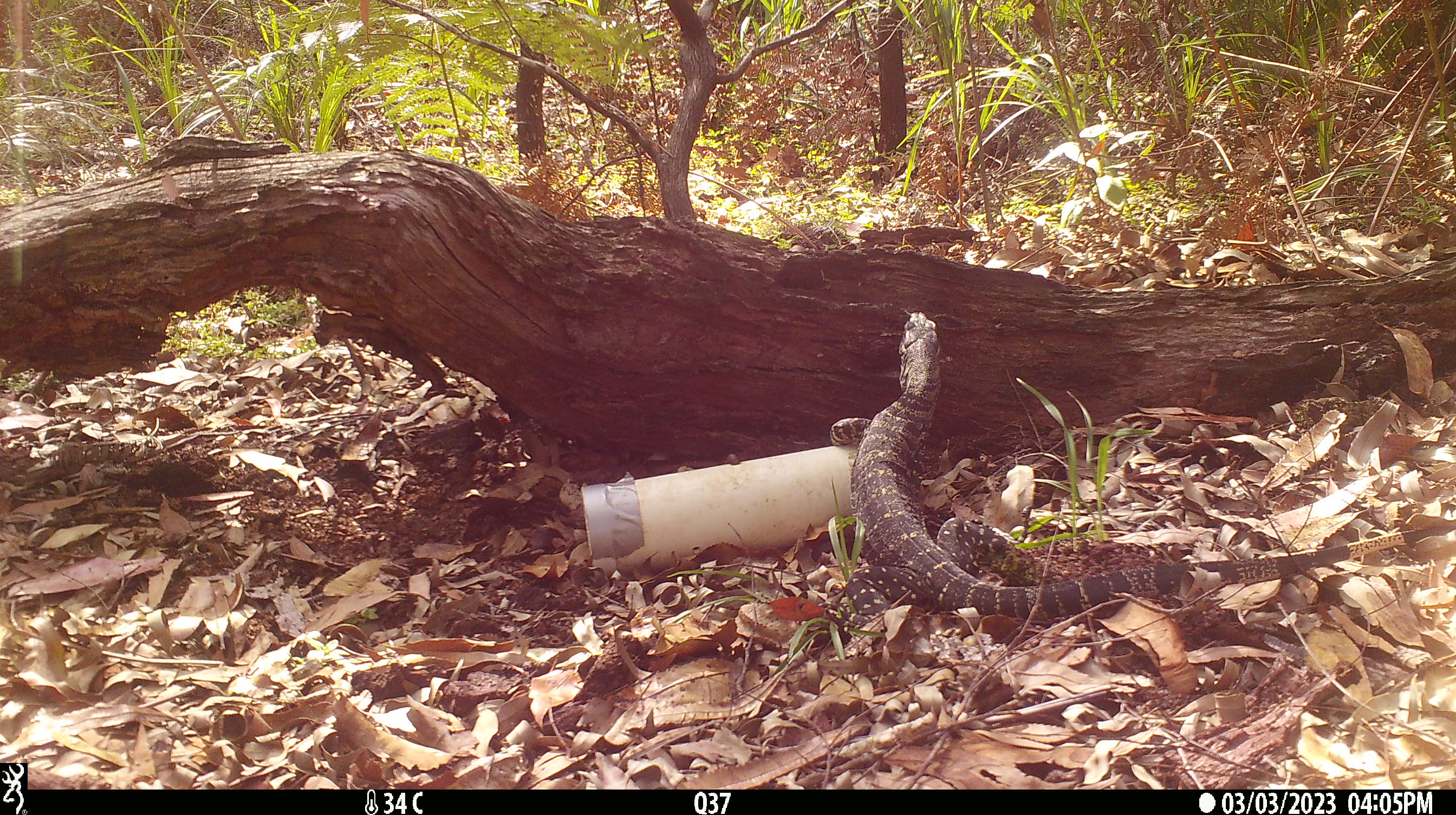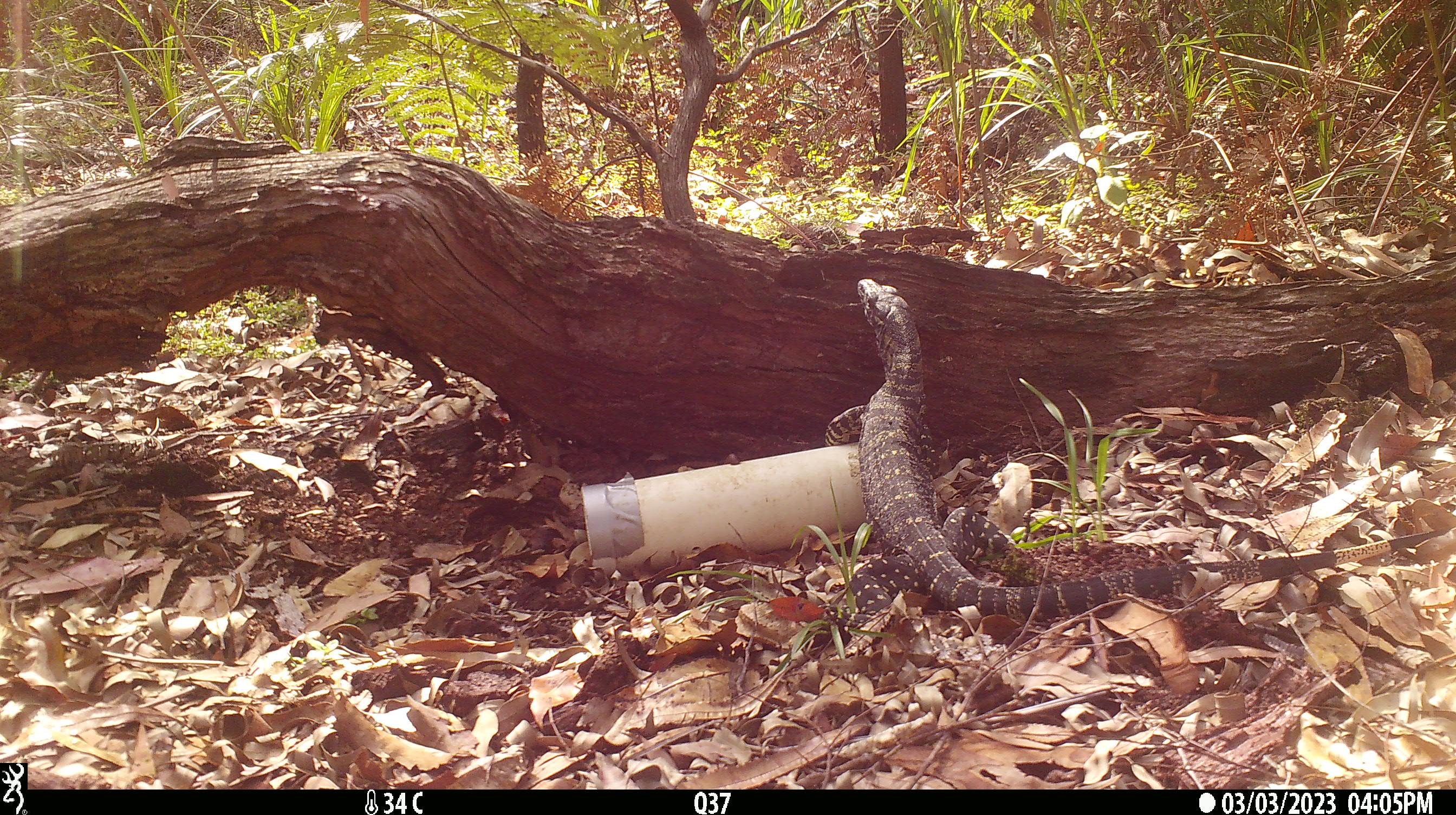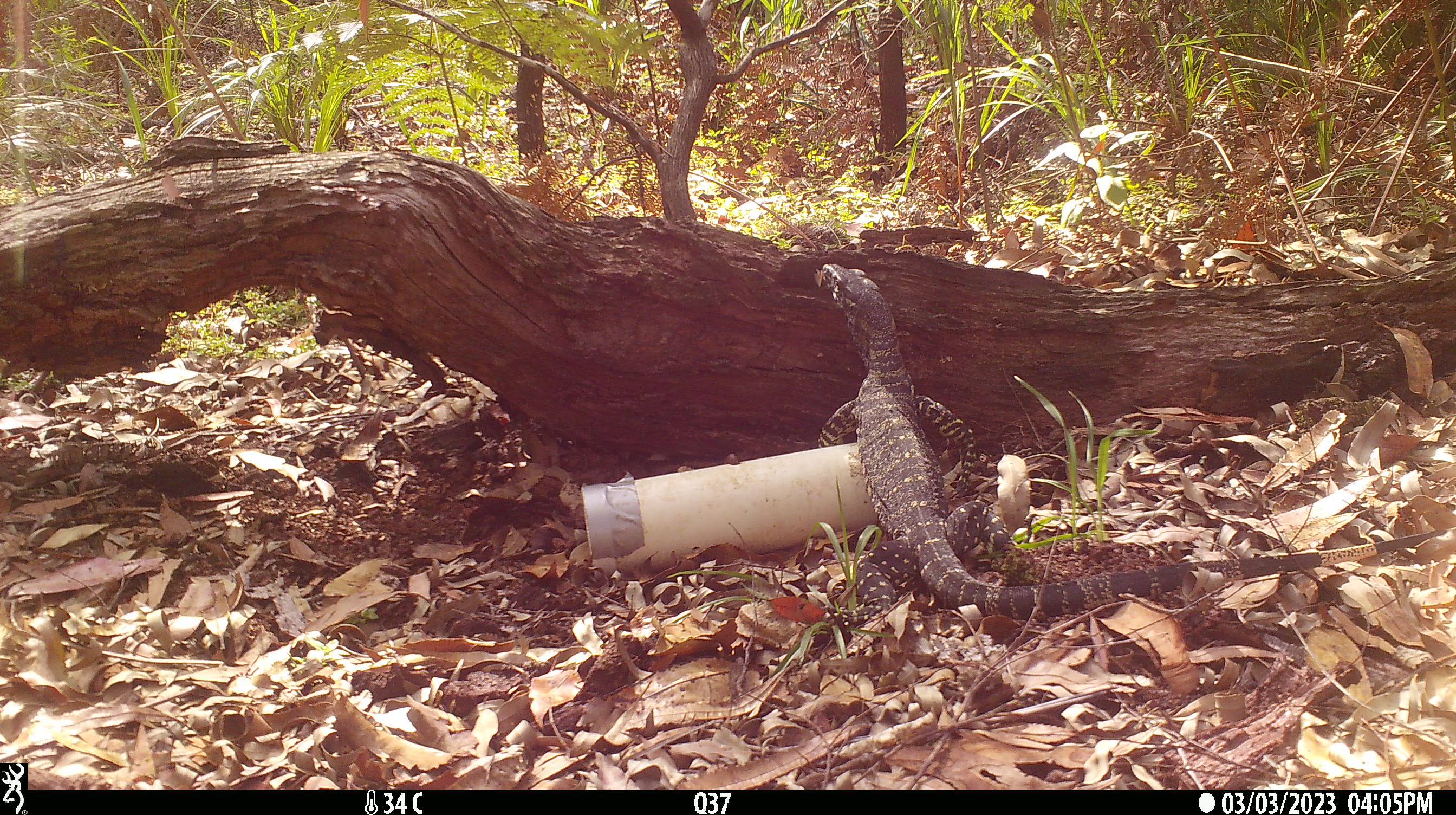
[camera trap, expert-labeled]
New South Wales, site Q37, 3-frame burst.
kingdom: Animalia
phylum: Chordata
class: Reptilia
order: Squamata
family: Varanidae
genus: Varanus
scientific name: Varanus varius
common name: lace monitor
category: goanna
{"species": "goanna (lace monitor) (Varanus varius)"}